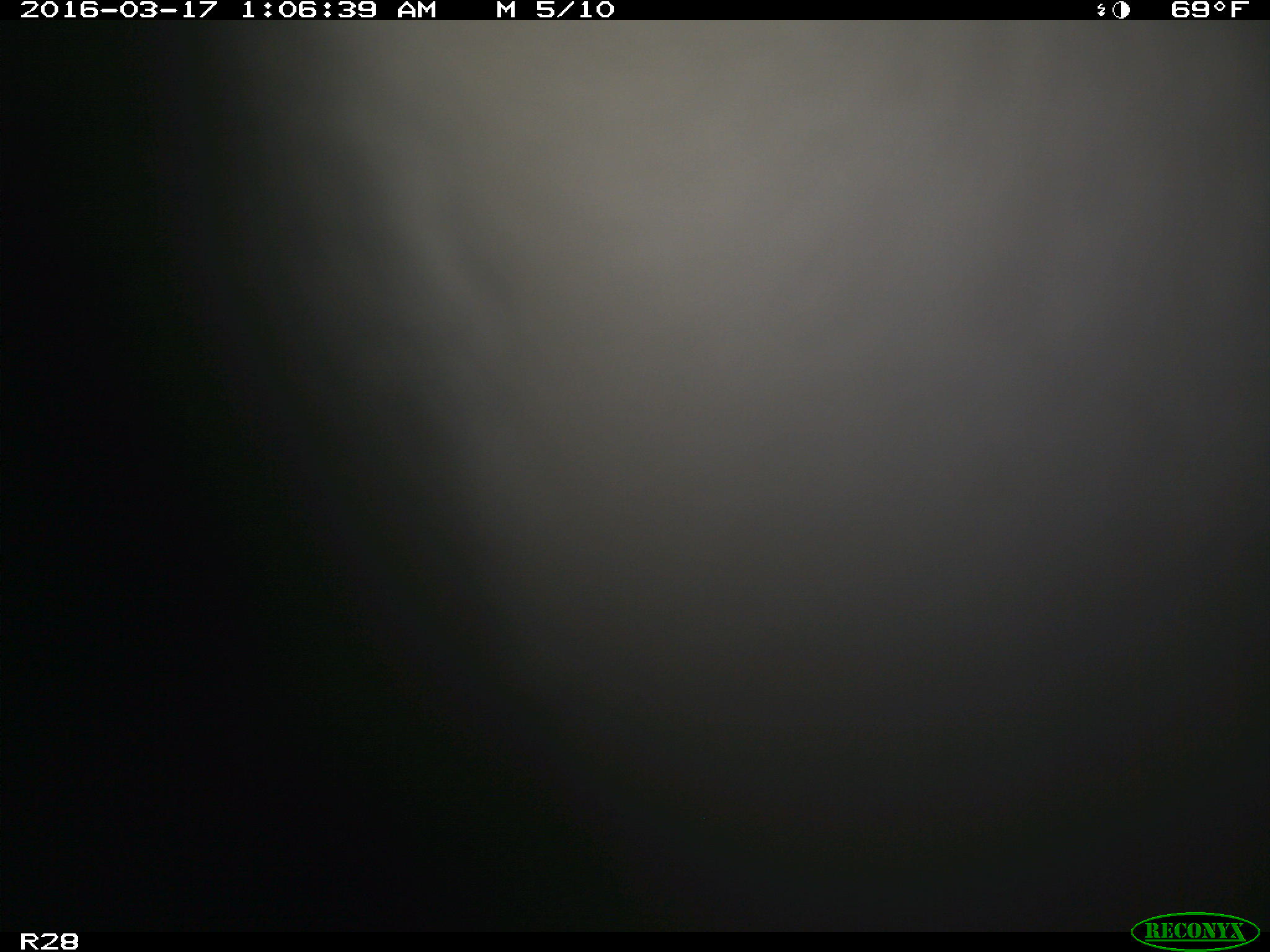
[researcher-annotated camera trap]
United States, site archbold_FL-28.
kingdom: Animalia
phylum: Chordata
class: Mammalia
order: Artiodactyla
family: Bovidae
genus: Bos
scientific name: Bos taurus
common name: domestic cow